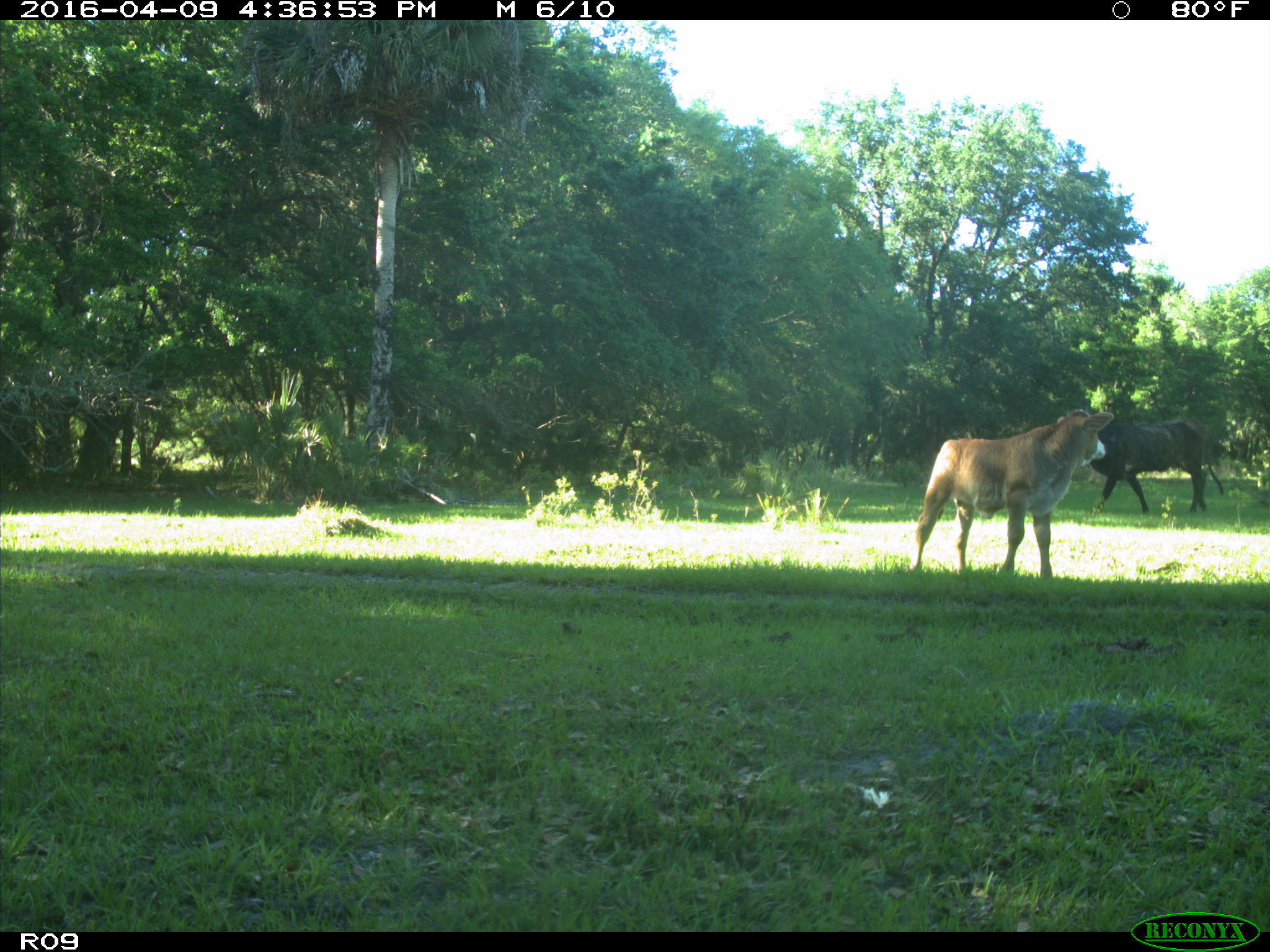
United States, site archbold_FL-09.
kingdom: Animalia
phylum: Chordata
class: Mammalia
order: Artiodactyla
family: Bovidae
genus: Bos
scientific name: Bos taurus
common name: domestic cow